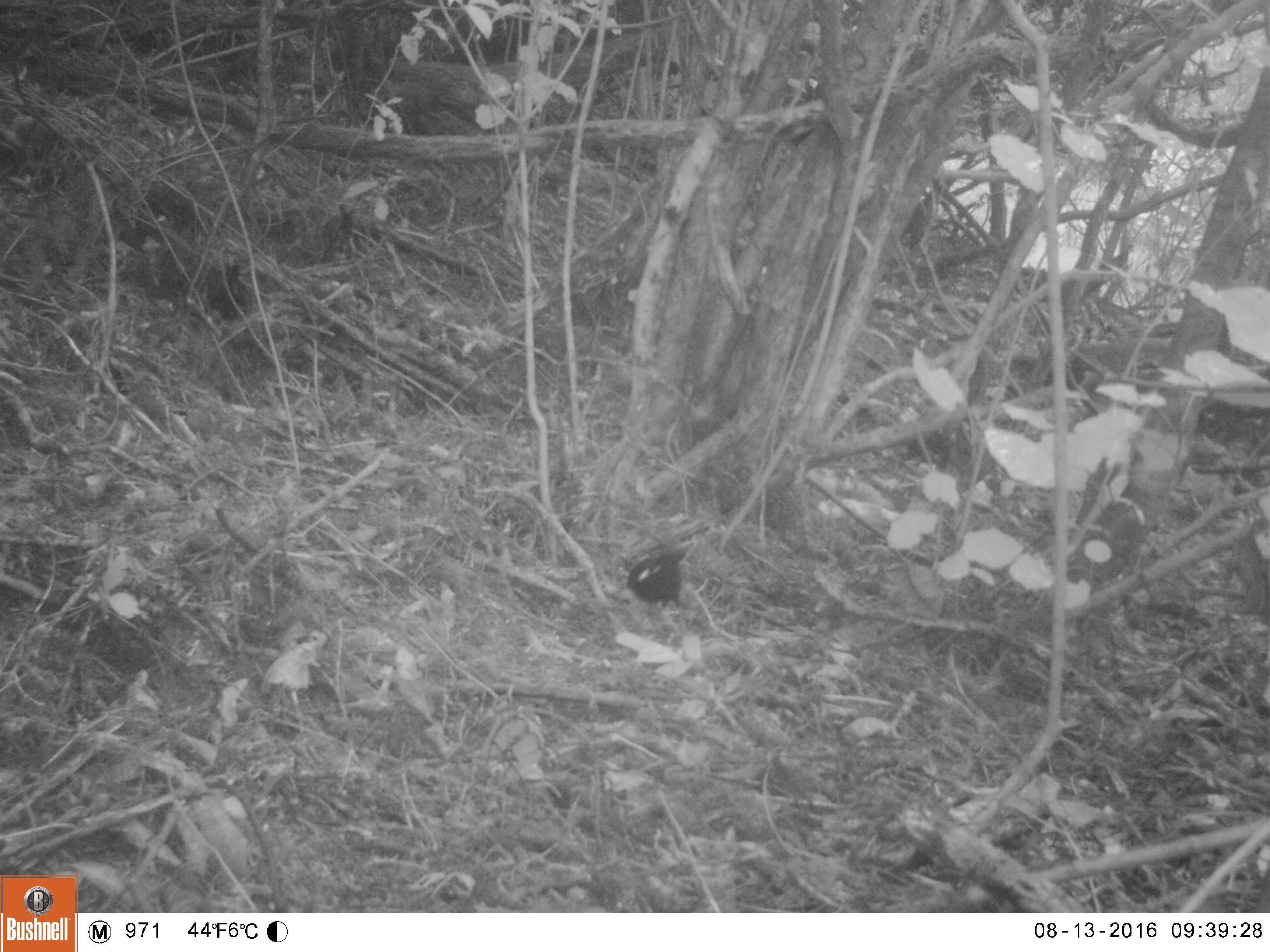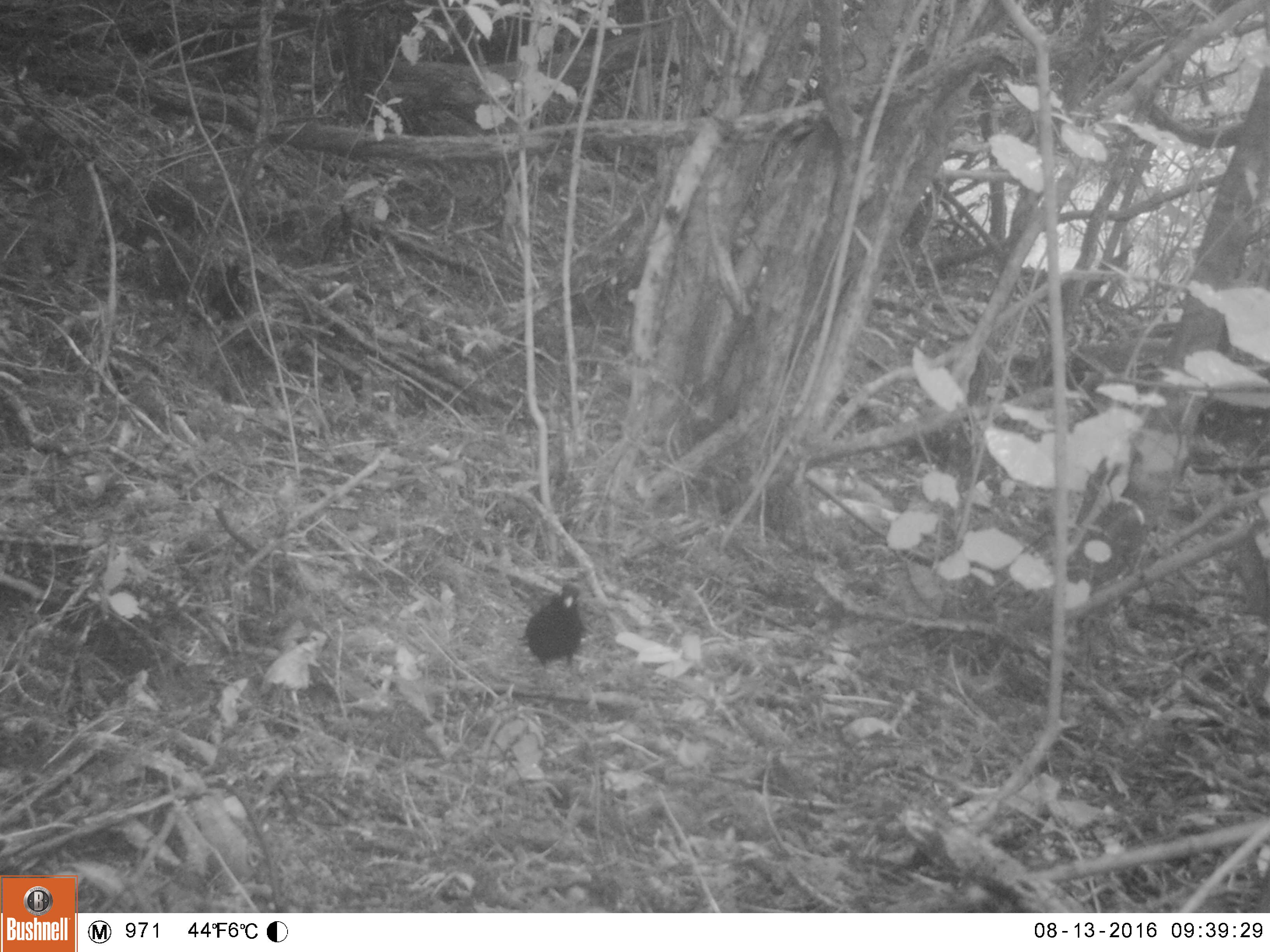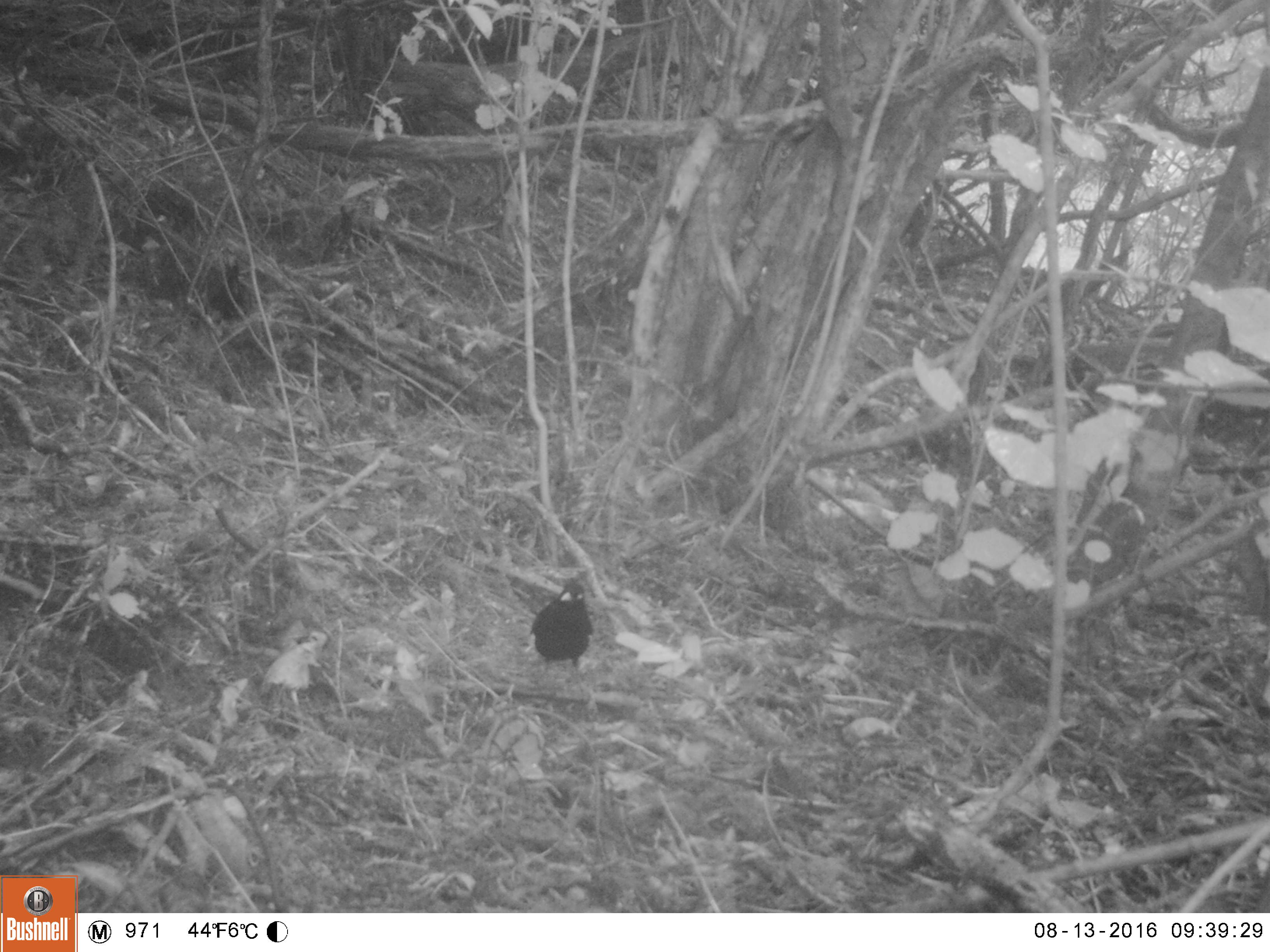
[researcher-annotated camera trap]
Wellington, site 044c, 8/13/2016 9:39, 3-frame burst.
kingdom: Animalia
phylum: Chordata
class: Aves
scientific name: Aves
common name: bird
Bird (Aves).